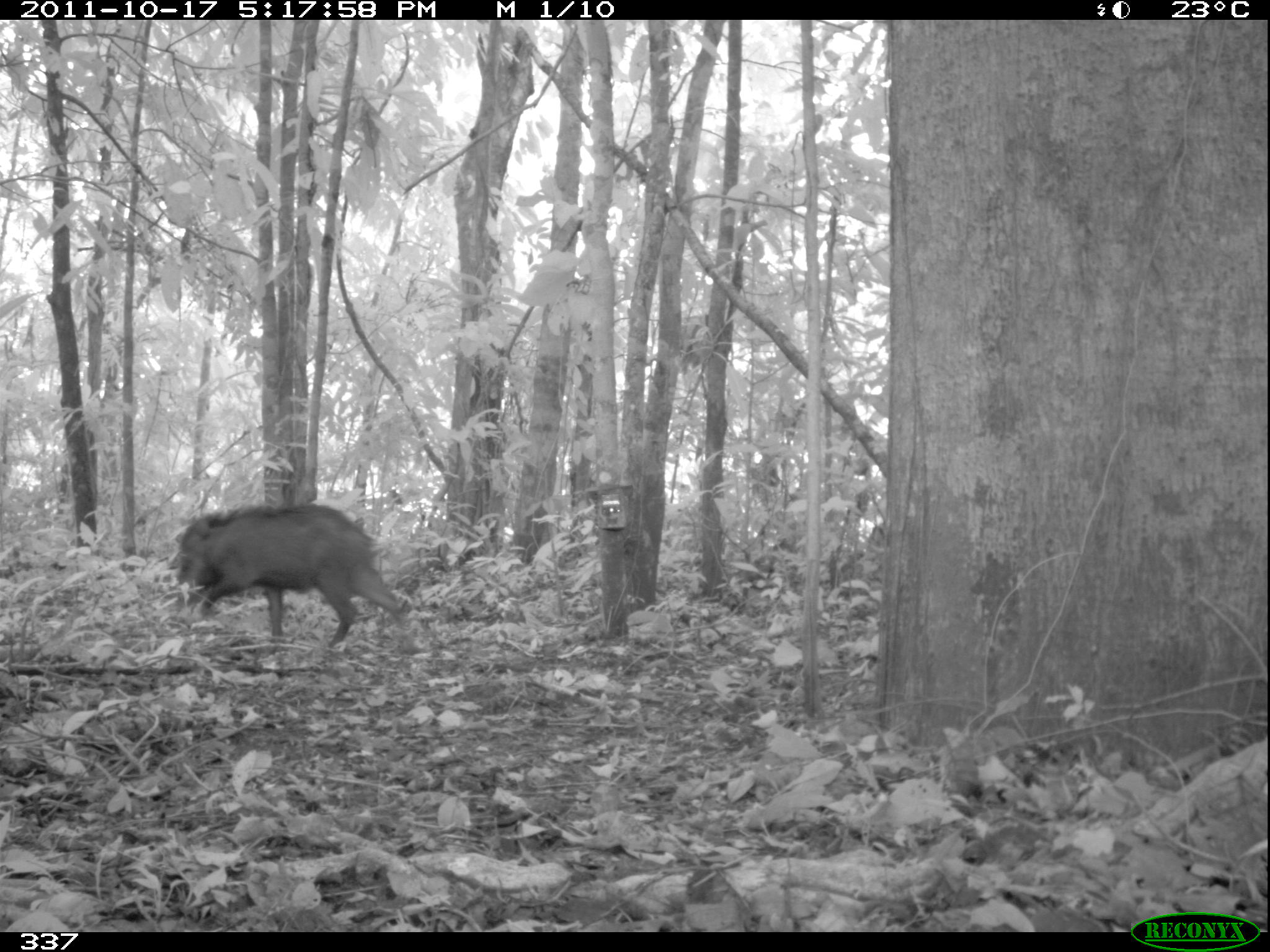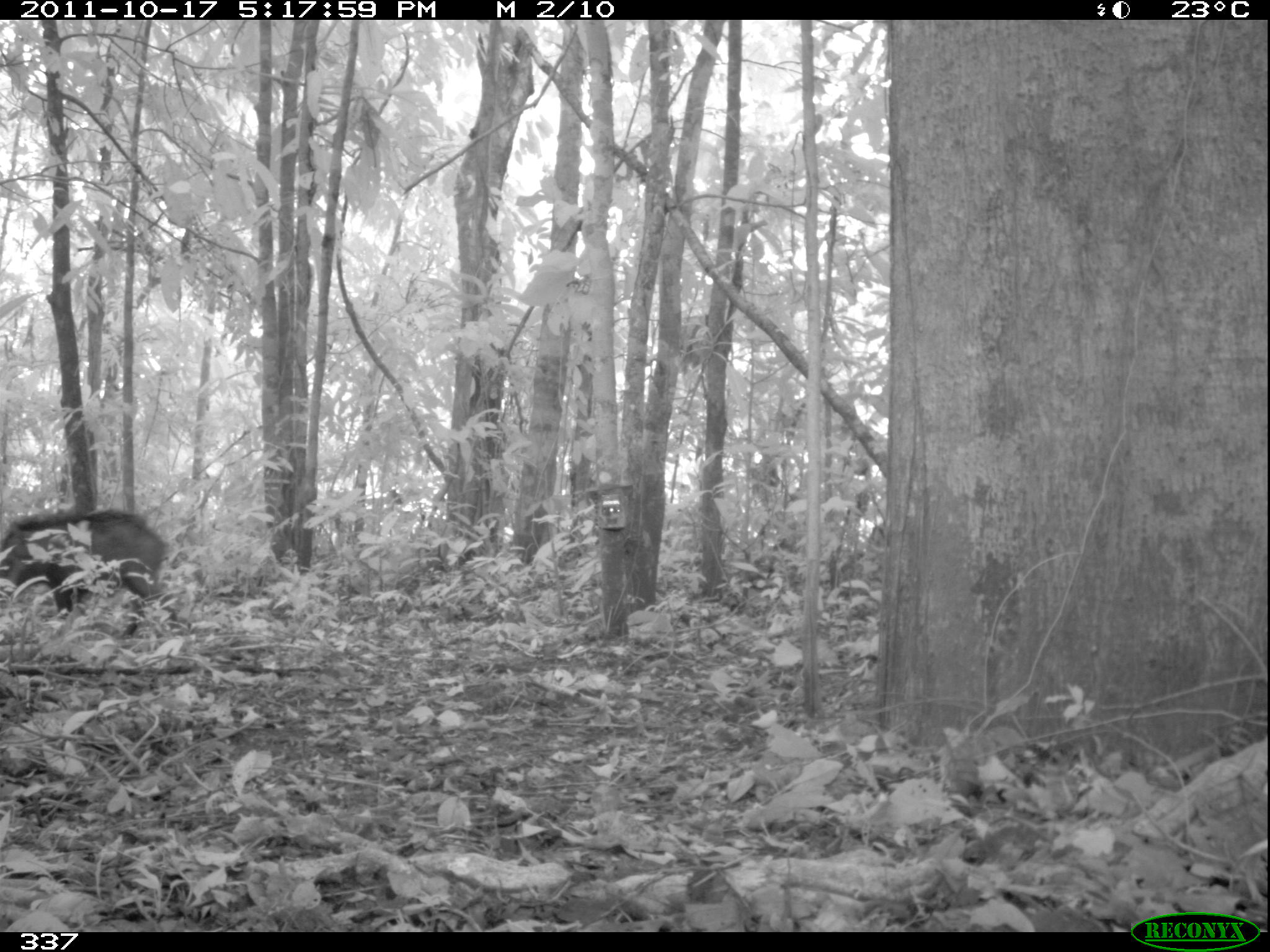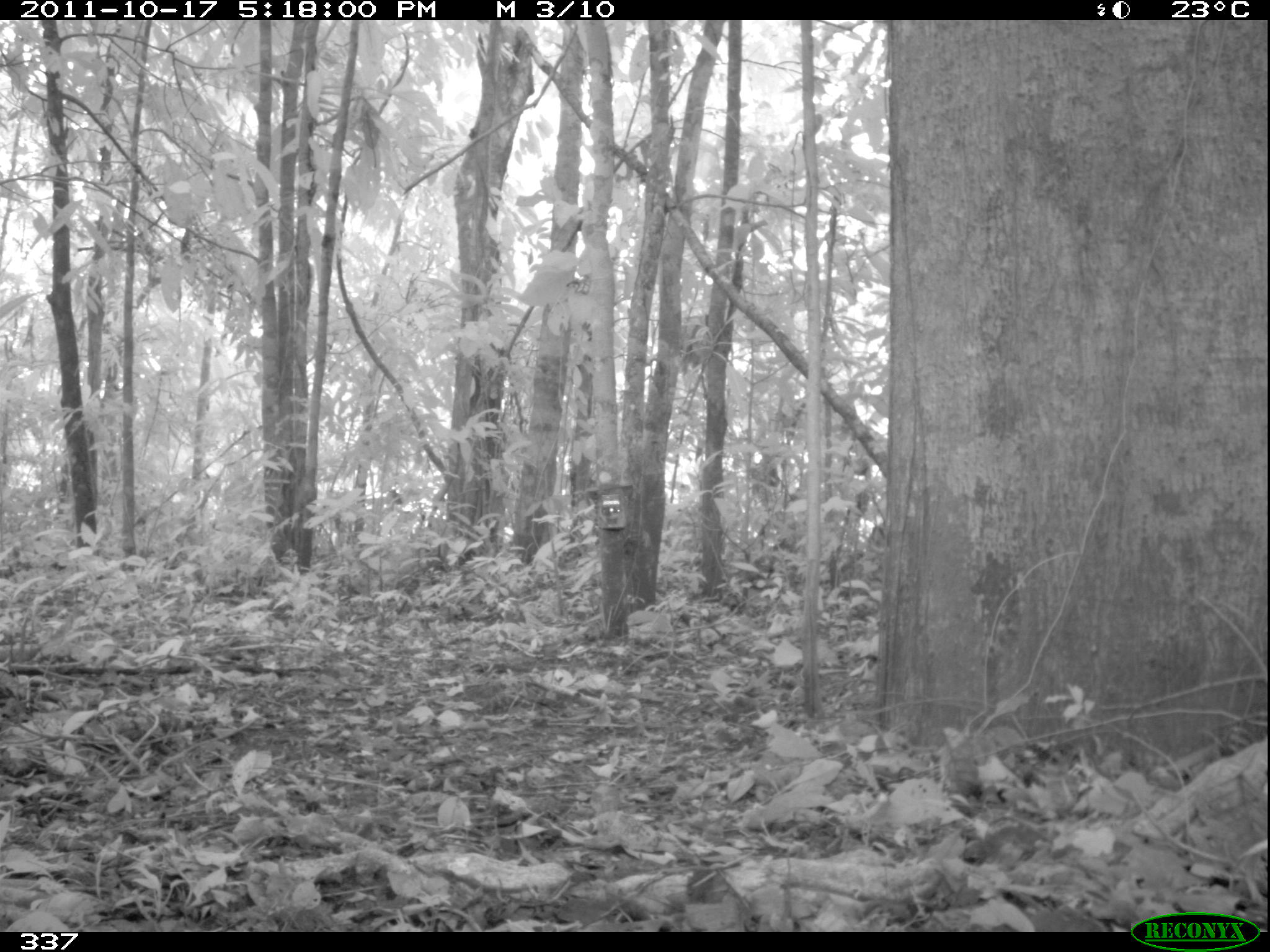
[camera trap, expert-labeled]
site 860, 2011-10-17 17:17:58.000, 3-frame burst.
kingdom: Animalia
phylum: Chordata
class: Mammalia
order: Artiodactyla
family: Tayassuidae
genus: Tayassu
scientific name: Tayassu pecari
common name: white-lipped peccary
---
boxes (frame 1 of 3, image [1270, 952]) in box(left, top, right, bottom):
tayassu pecari: box(166, 500, 412, 649)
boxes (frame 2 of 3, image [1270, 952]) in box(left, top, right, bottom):
tayassu pecari: box(0, 507, 183, 635)